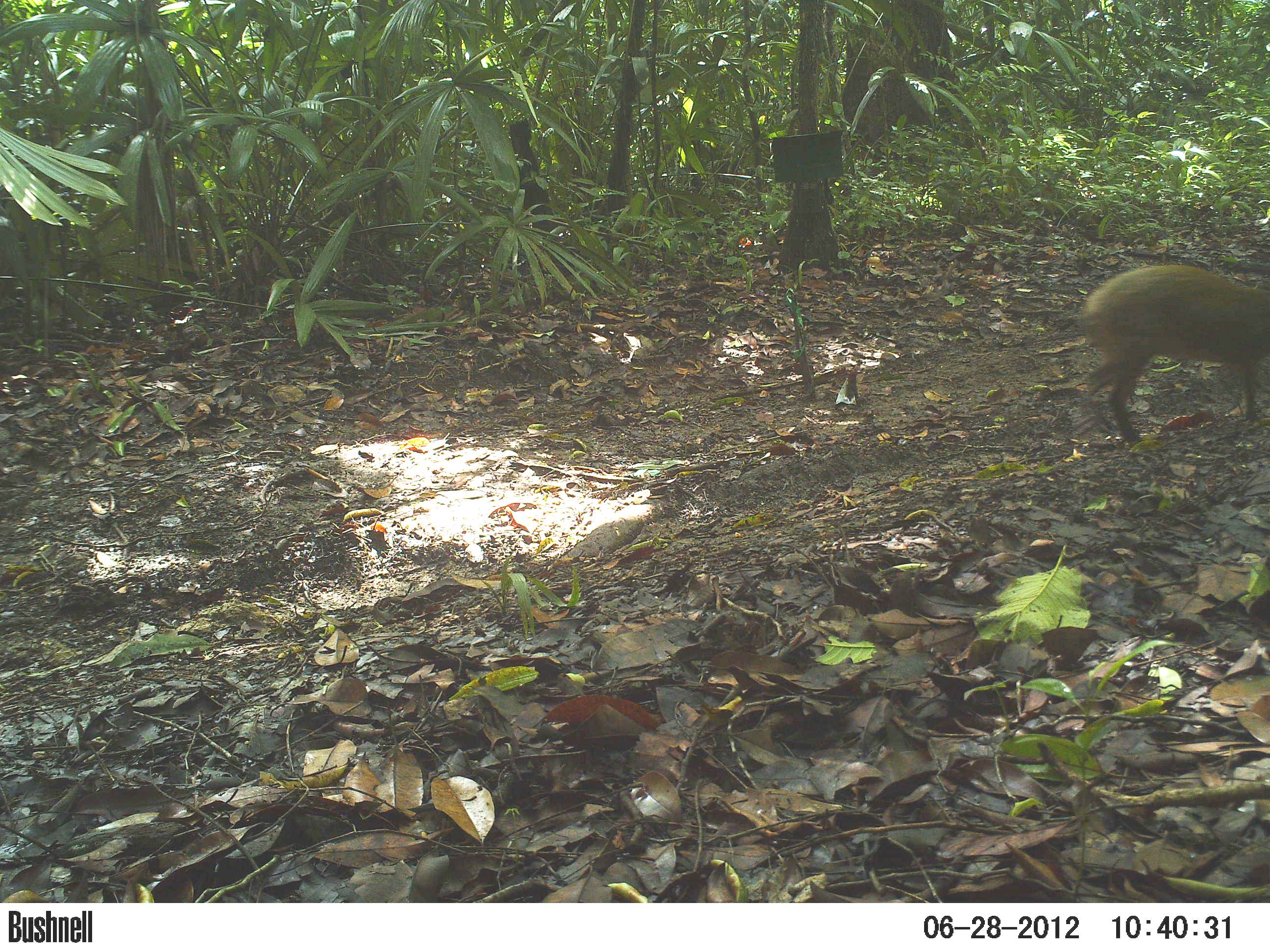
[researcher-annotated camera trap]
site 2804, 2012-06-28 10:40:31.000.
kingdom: Animalia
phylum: Chordata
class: Mammalia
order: Rodentia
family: Dasyproctidae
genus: Dasyprocta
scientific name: Dasyprocta punctata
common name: central american agouti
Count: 1.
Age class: adult.